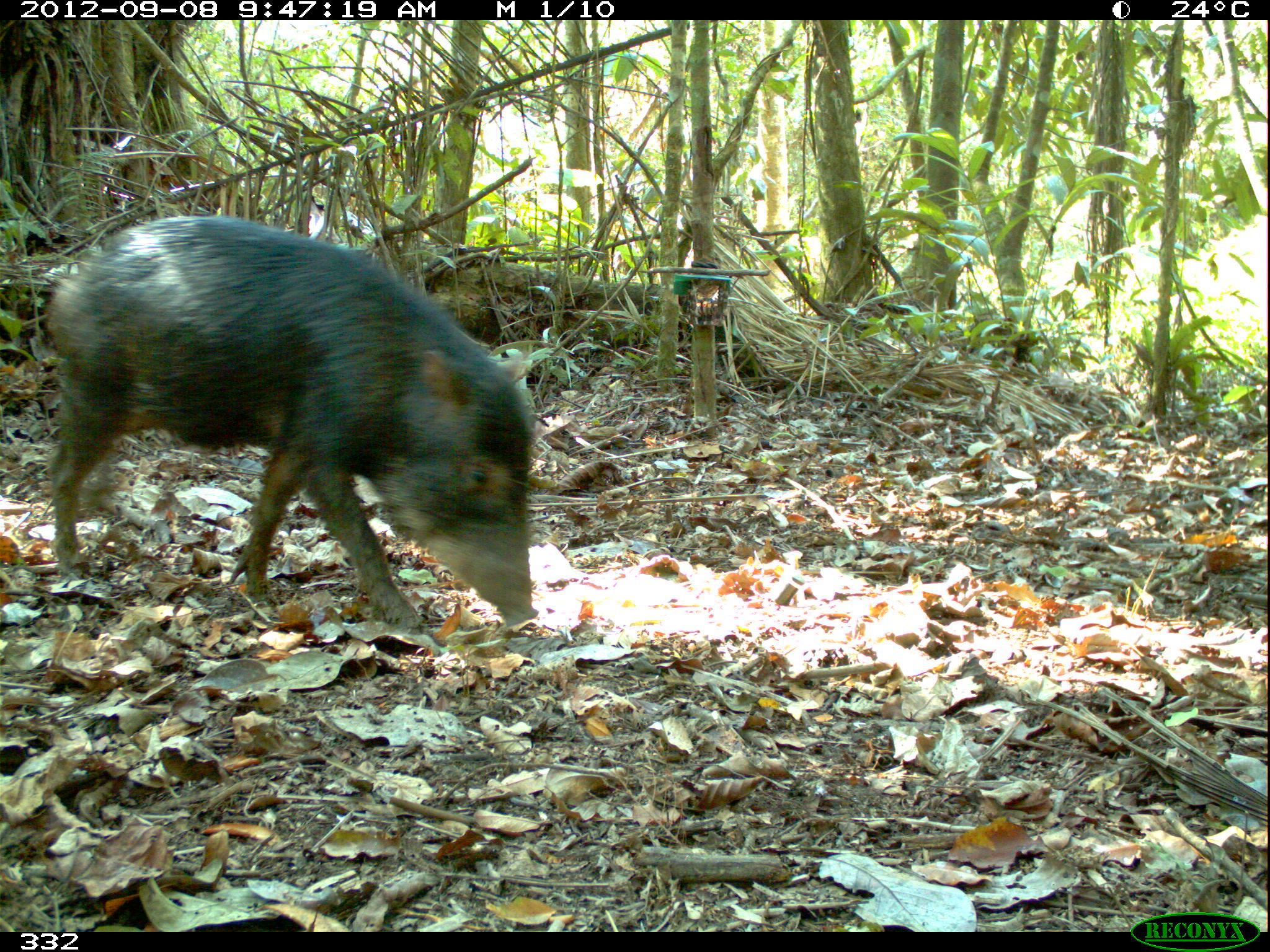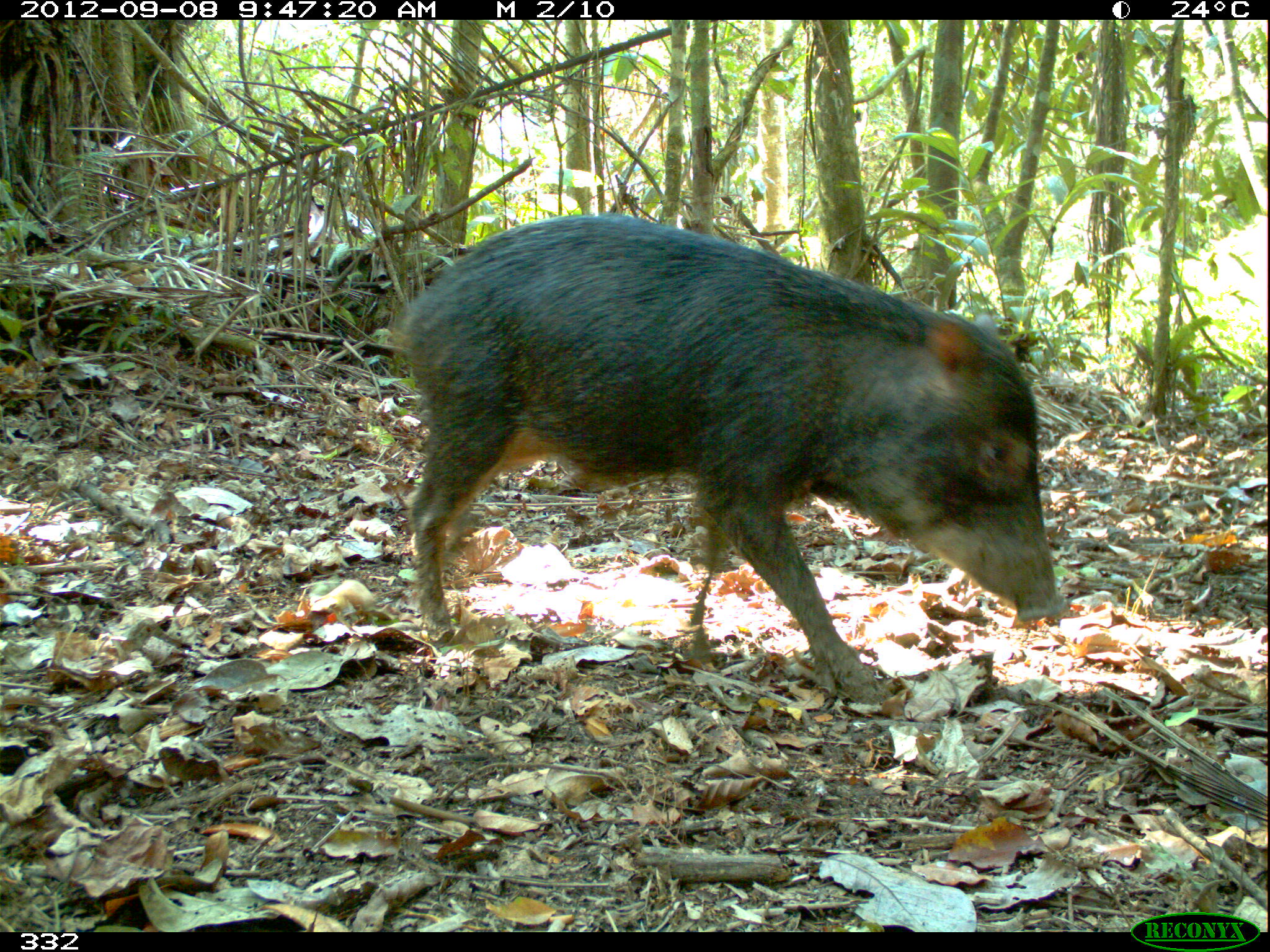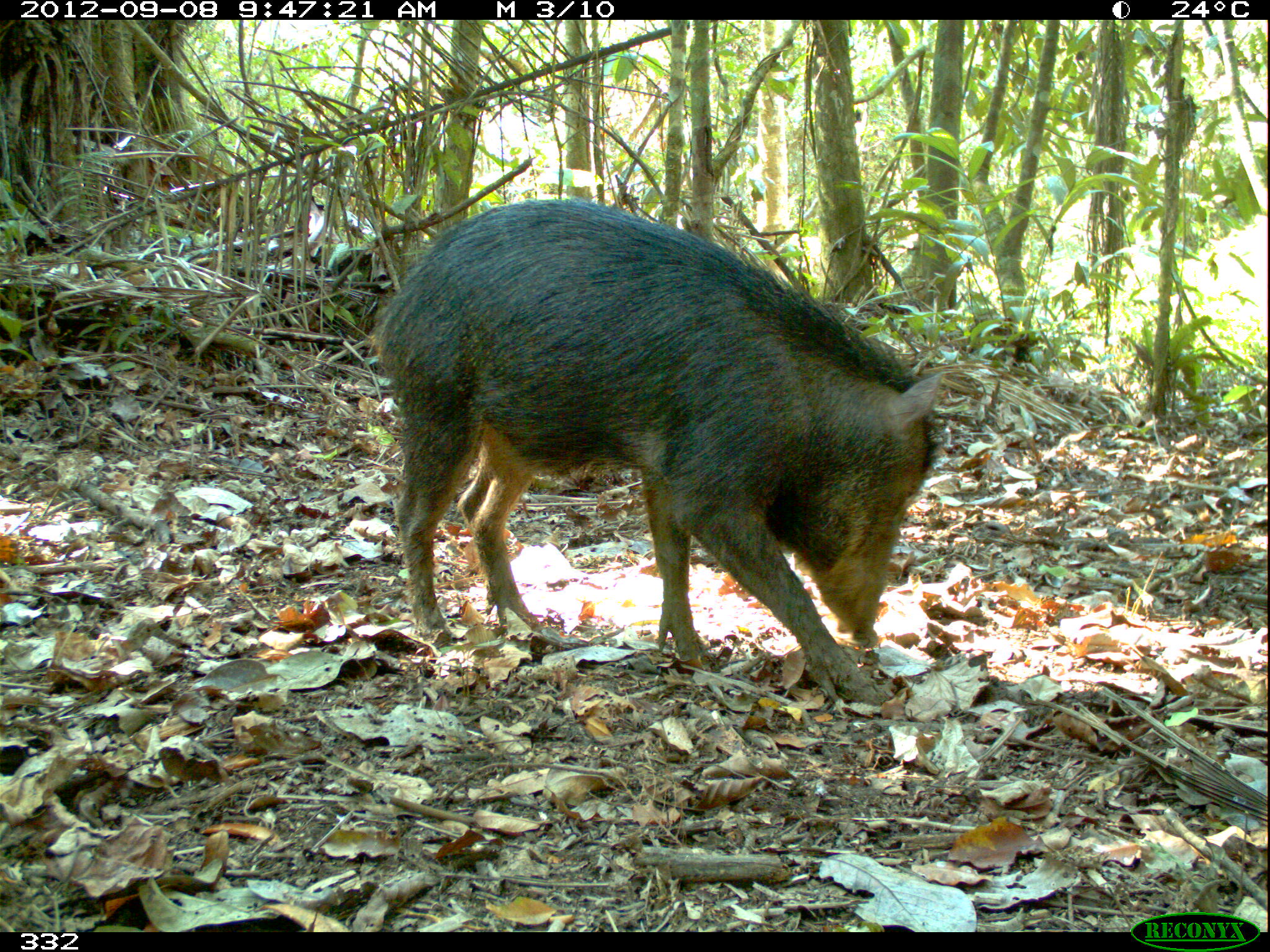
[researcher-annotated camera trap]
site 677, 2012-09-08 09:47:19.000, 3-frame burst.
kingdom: Animalia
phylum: Chordata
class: Mammalia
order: Artiodactyla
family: Tayassuidae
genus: Tayassu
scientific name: Tayassu pecari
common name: white-lipped peccary